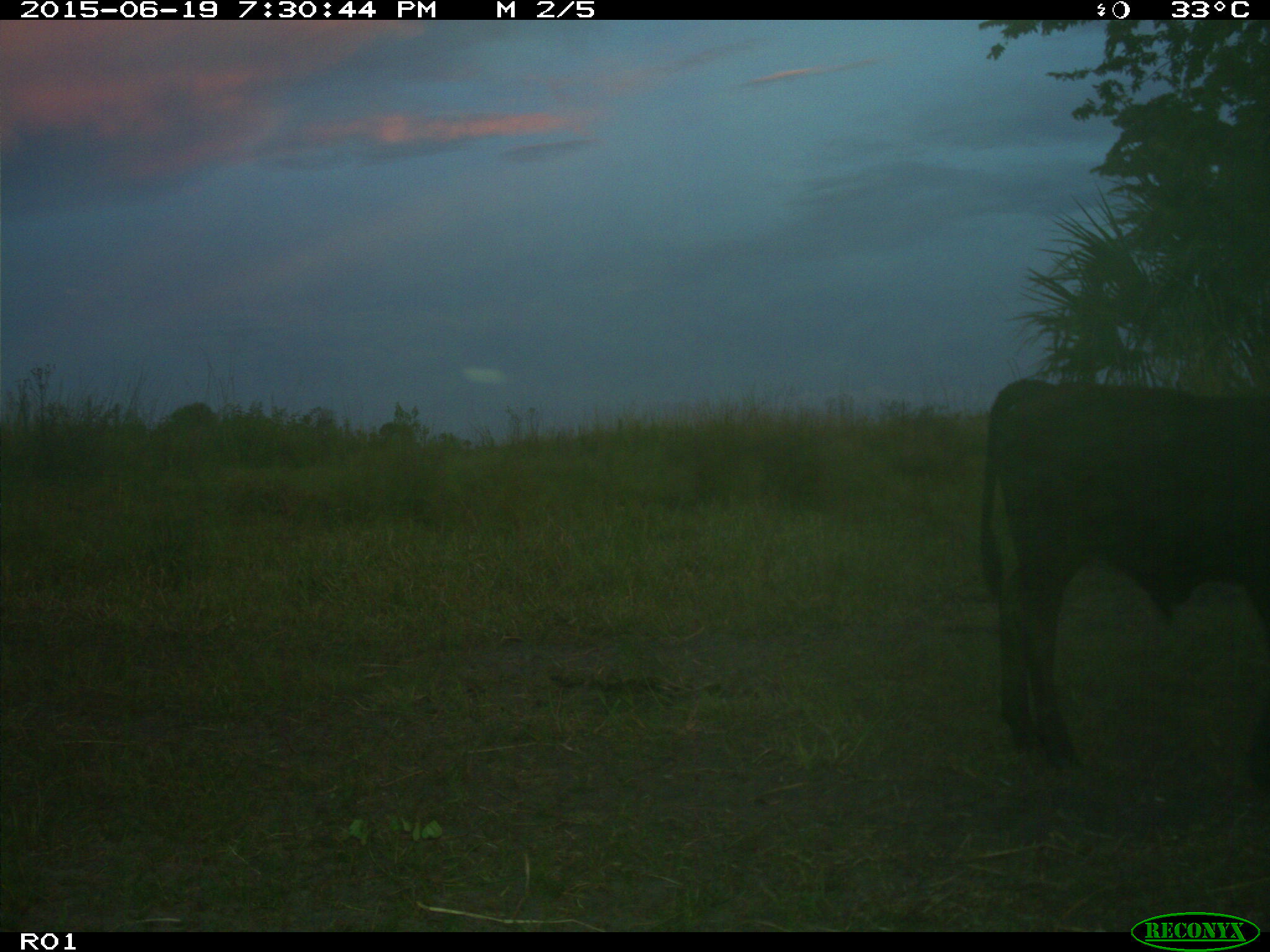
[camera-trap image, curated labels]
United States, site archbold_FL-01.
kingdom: Animalia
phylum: Chordata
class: Mammalia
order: Artiodactyla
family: Bovidae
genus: Bos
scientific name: Bos taurus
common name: domestic cow